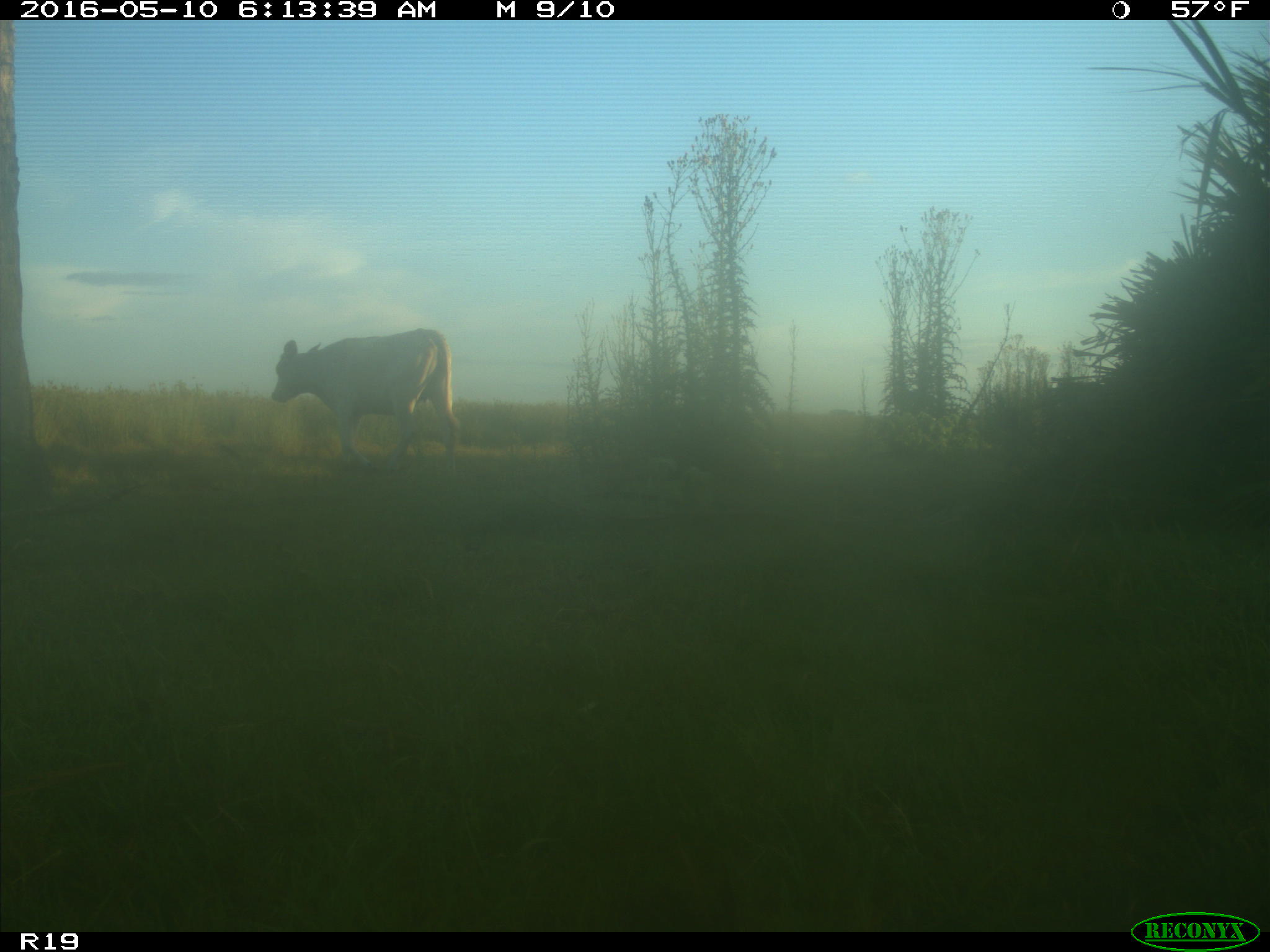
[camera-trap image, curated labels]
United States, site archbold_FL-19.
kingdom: Animalia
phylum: Chordata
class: Mammalia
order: Artiodactyla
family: Bovidae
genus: Bos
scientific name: Bos taurus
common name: domestic cow